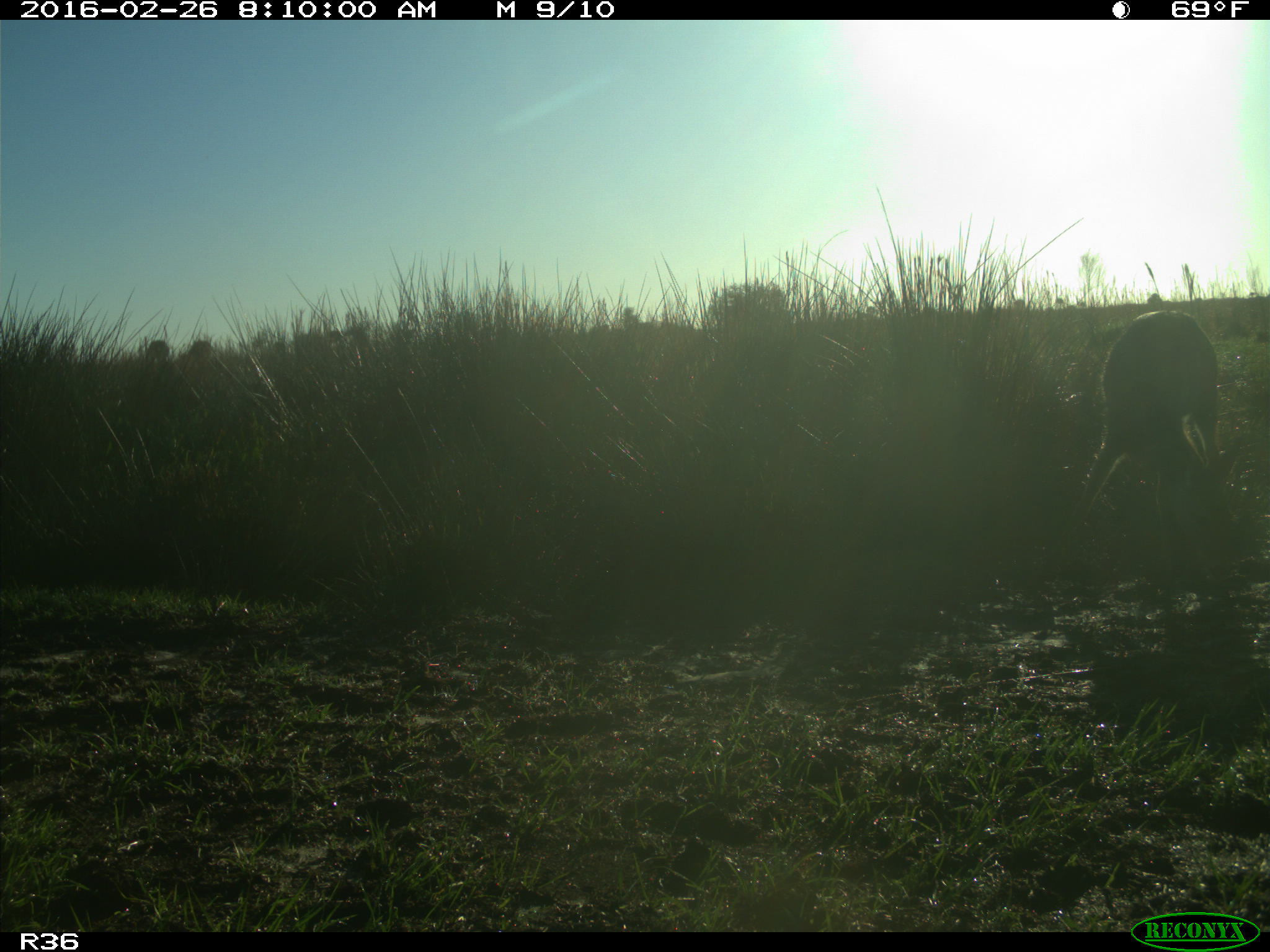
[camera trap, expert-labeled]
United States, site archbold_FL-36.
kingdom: Animalia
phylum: Chordata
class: Mammalia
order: Artiodactyla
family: Cervidae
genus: Odocoileus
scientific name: Odocoileus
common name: deer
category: unidentified deer